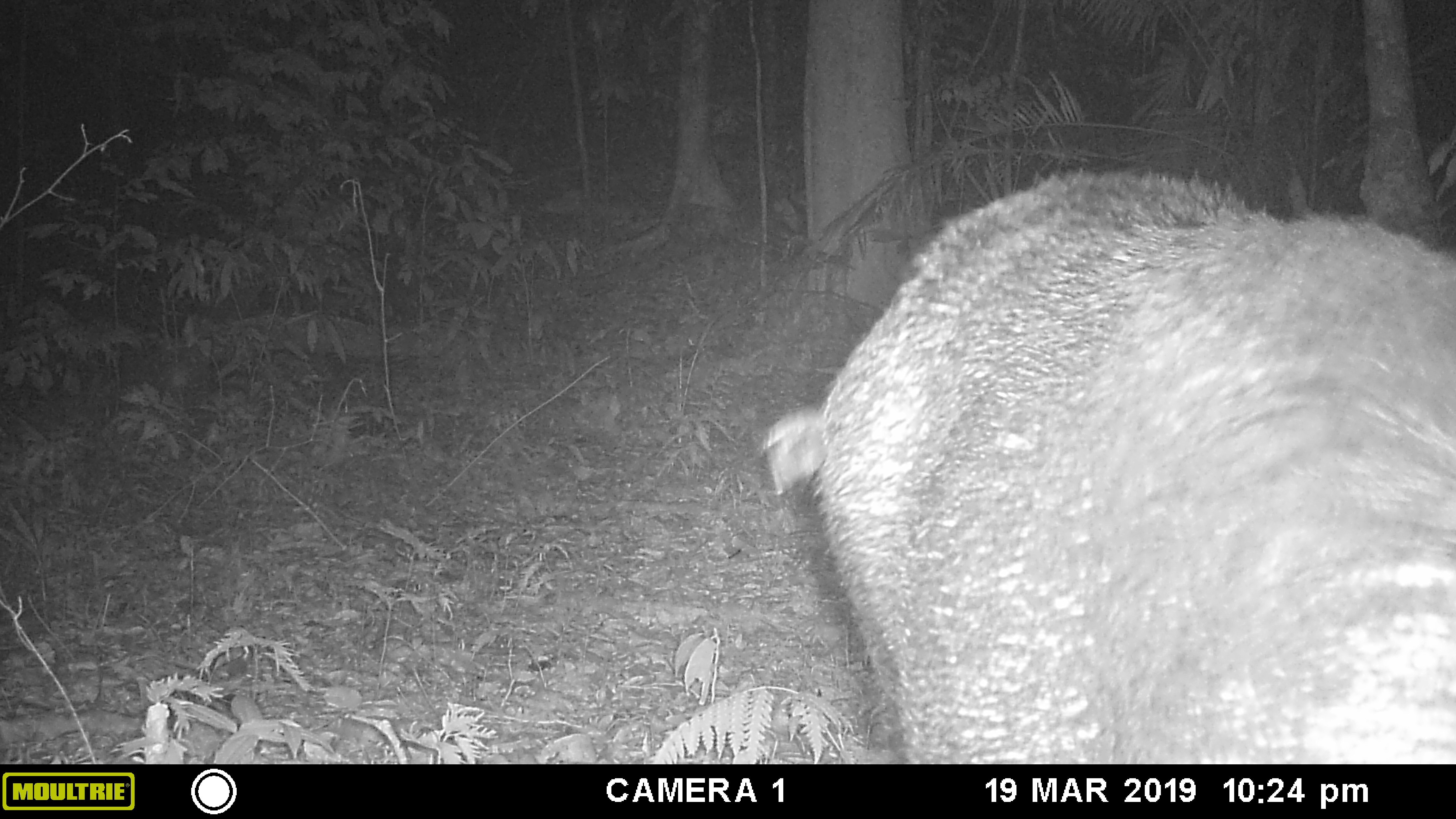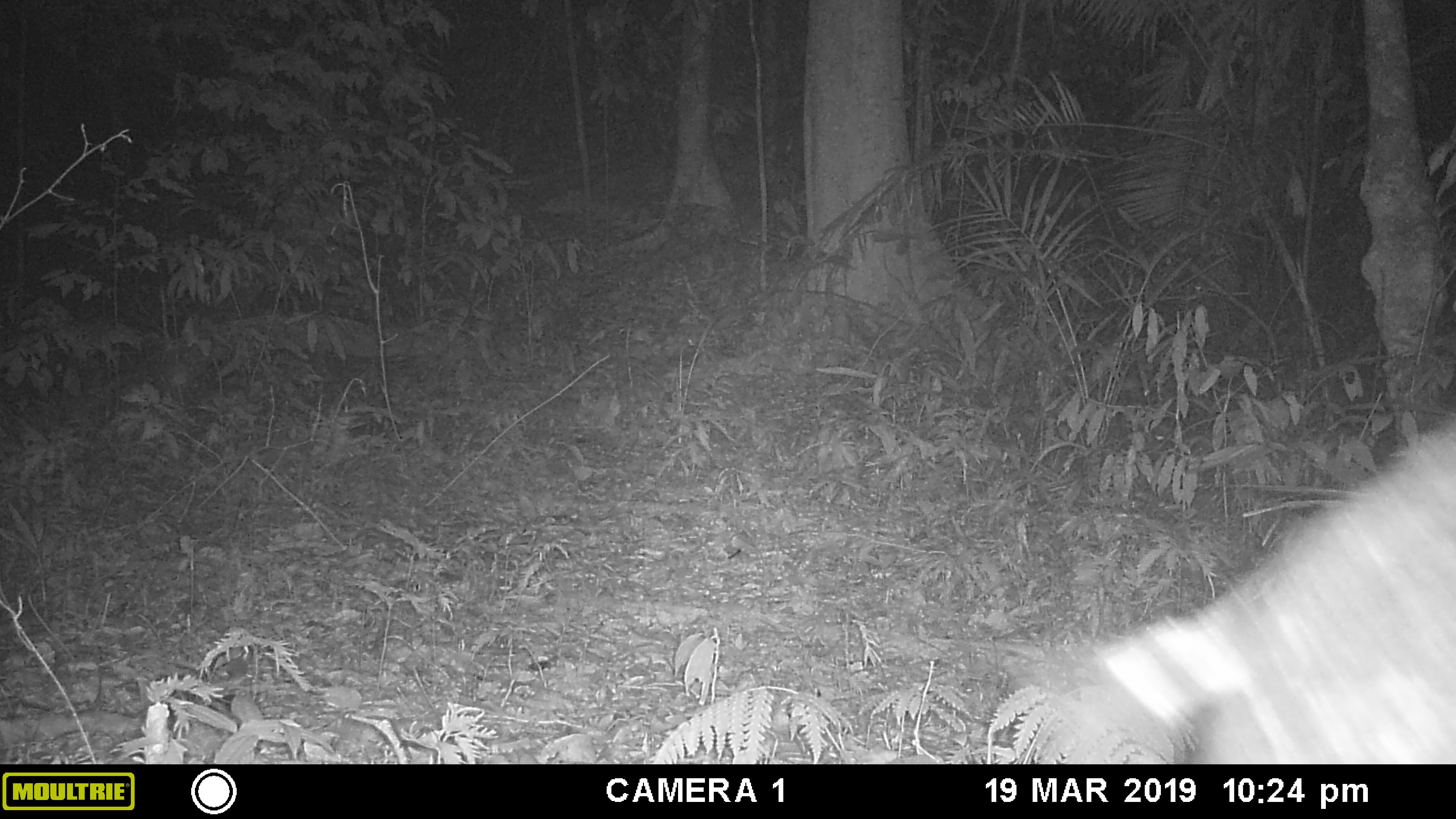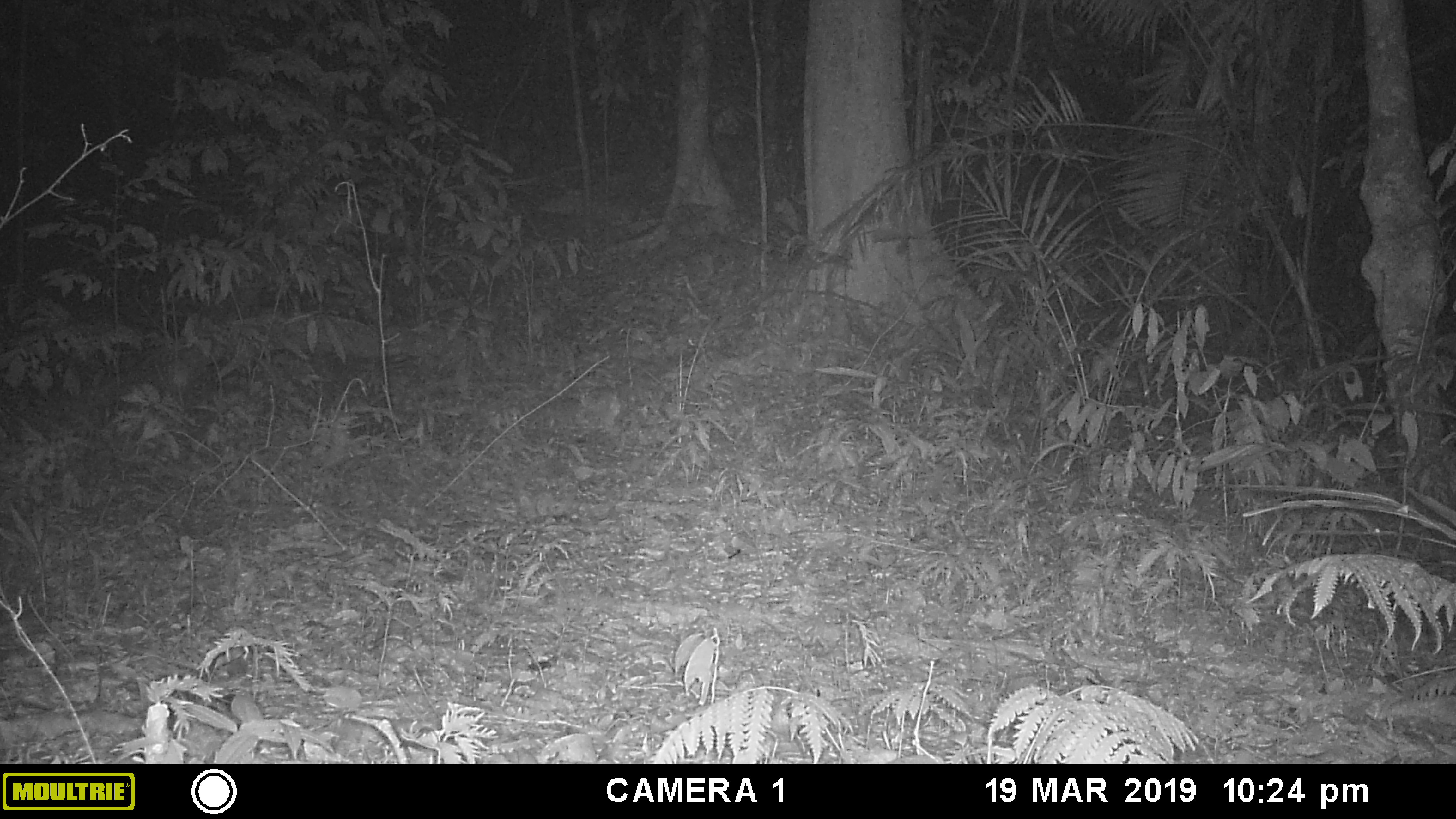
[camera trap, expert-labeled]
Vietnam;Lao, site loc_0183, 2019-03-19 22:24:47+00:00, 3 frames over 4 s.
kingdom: Animalia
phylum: Chordata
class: Mammalia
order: Artiodactyla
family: Suidae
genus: Sus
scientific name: Sus scrofa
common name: eurasian wild pig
Eurasian wild pig (Sus scrofa). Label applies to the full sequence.